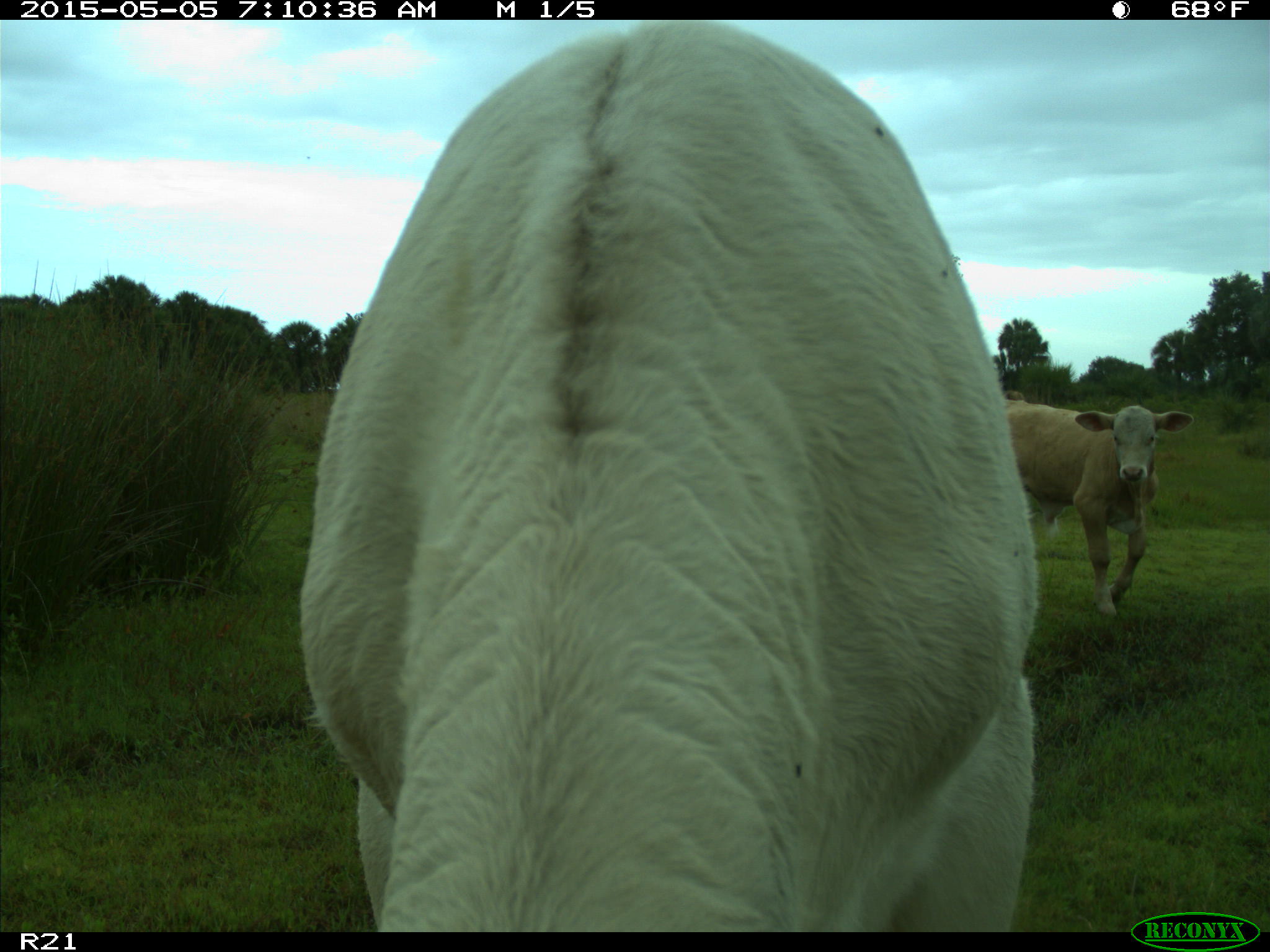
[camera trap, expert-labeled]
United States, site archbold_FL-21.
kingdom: Animalia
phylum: Chordata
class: Mammalia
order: Artiodactyla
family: Bovidae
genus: Bos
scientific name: Bos taurus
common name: domestic cow